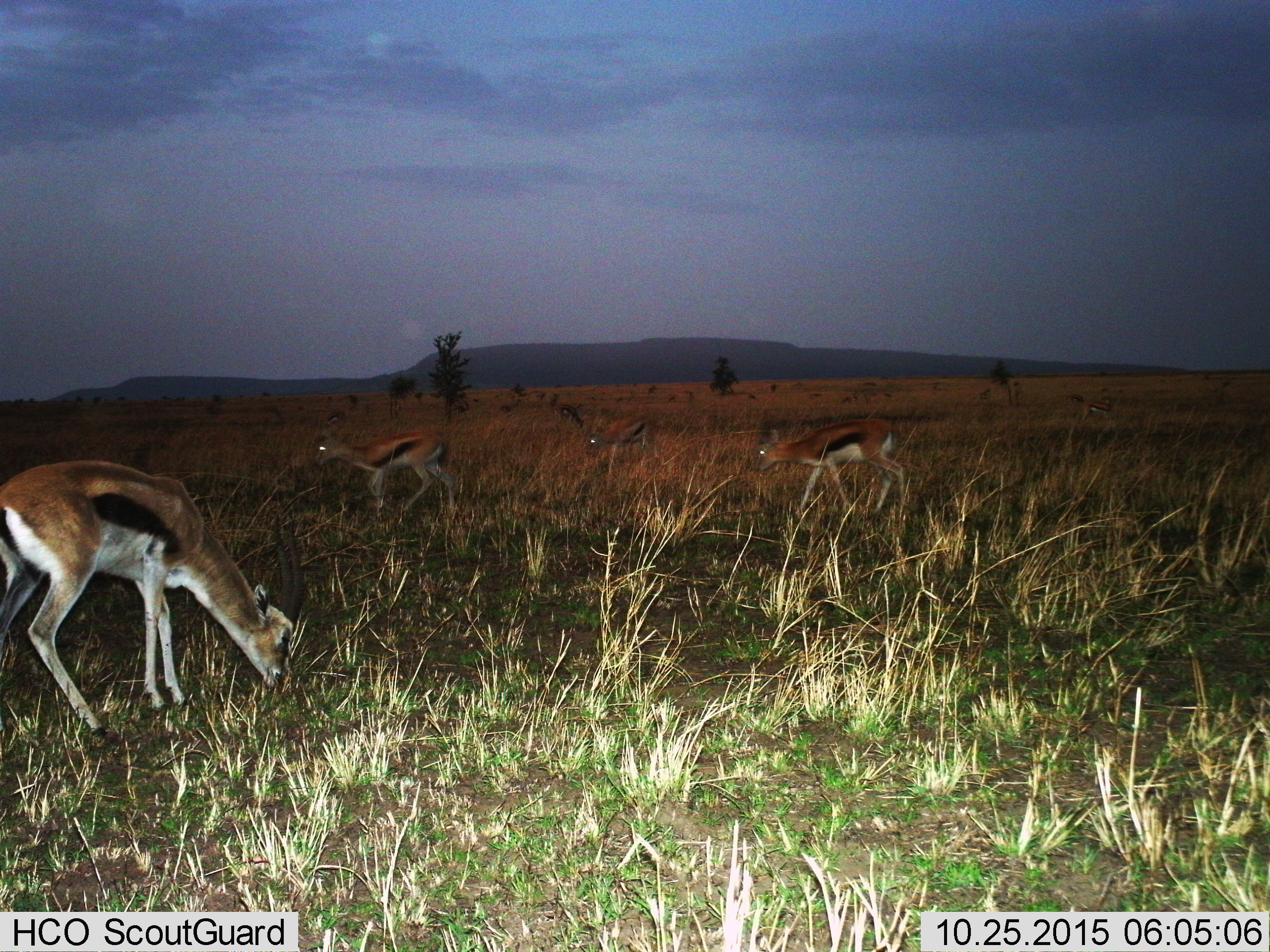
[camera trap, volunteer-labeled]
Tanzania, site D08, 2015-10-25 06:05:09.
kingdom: Animalia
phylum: Chordata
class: Mammalia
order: Artiodactyla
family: Bovidae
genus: Eudorcas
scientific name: Eudorcas thomsonii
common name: thomson's gazelle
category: gazellethomsons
Gazellethomsons (thomson's gazelle) (Eudorcas thomsonii), count 5. Behavior (volunteer vote fractions): standing 36%, resting 0%, moving 57%, interacting 0%. Young present (vote fraction): 0%. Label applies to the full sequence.